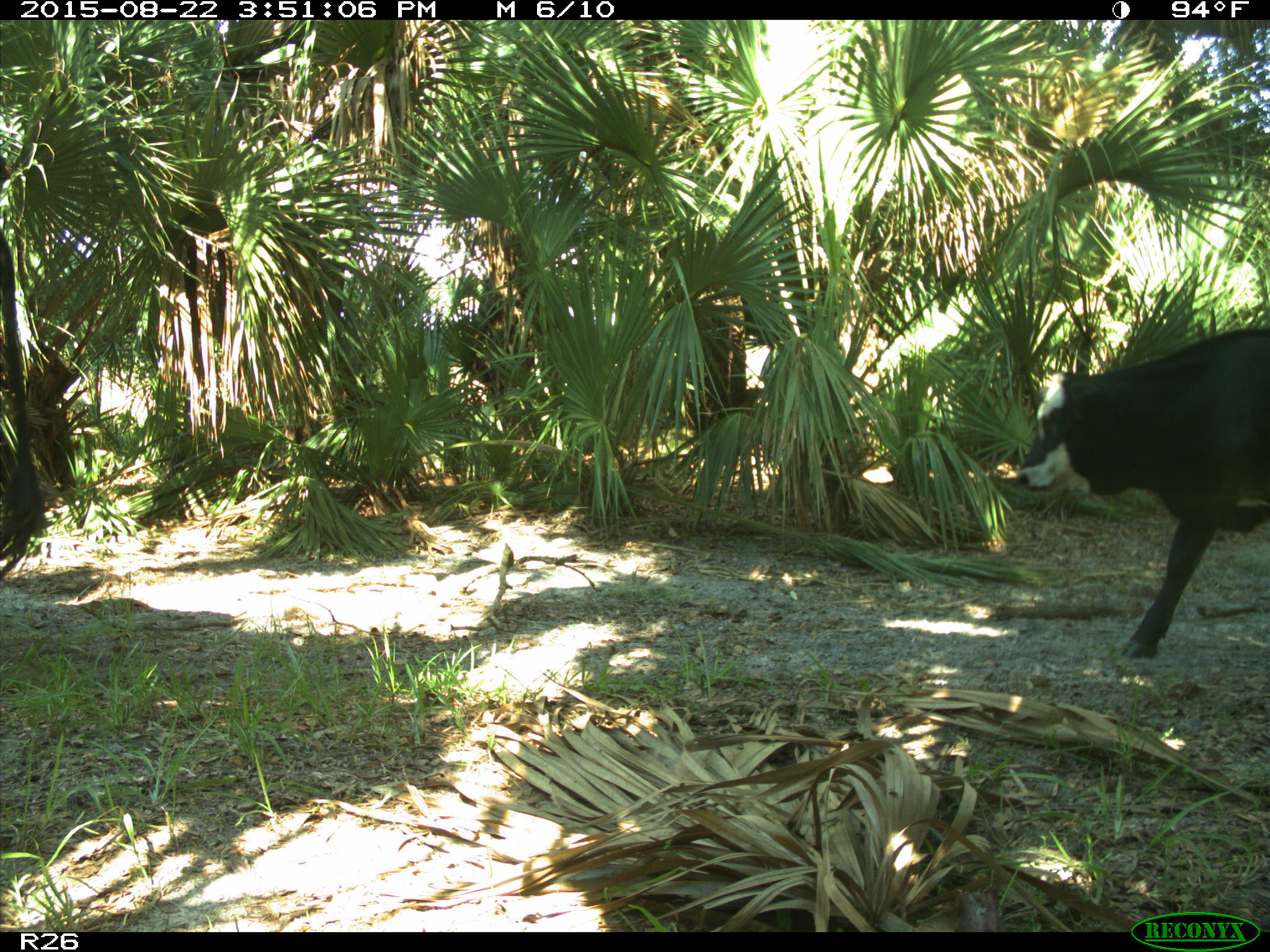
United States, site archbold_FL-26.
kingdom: Animalia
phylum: Chordata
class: Mammalia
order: Artiodactyla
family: Bovidae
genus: Bos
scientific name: Bos taurus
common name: domestic cow